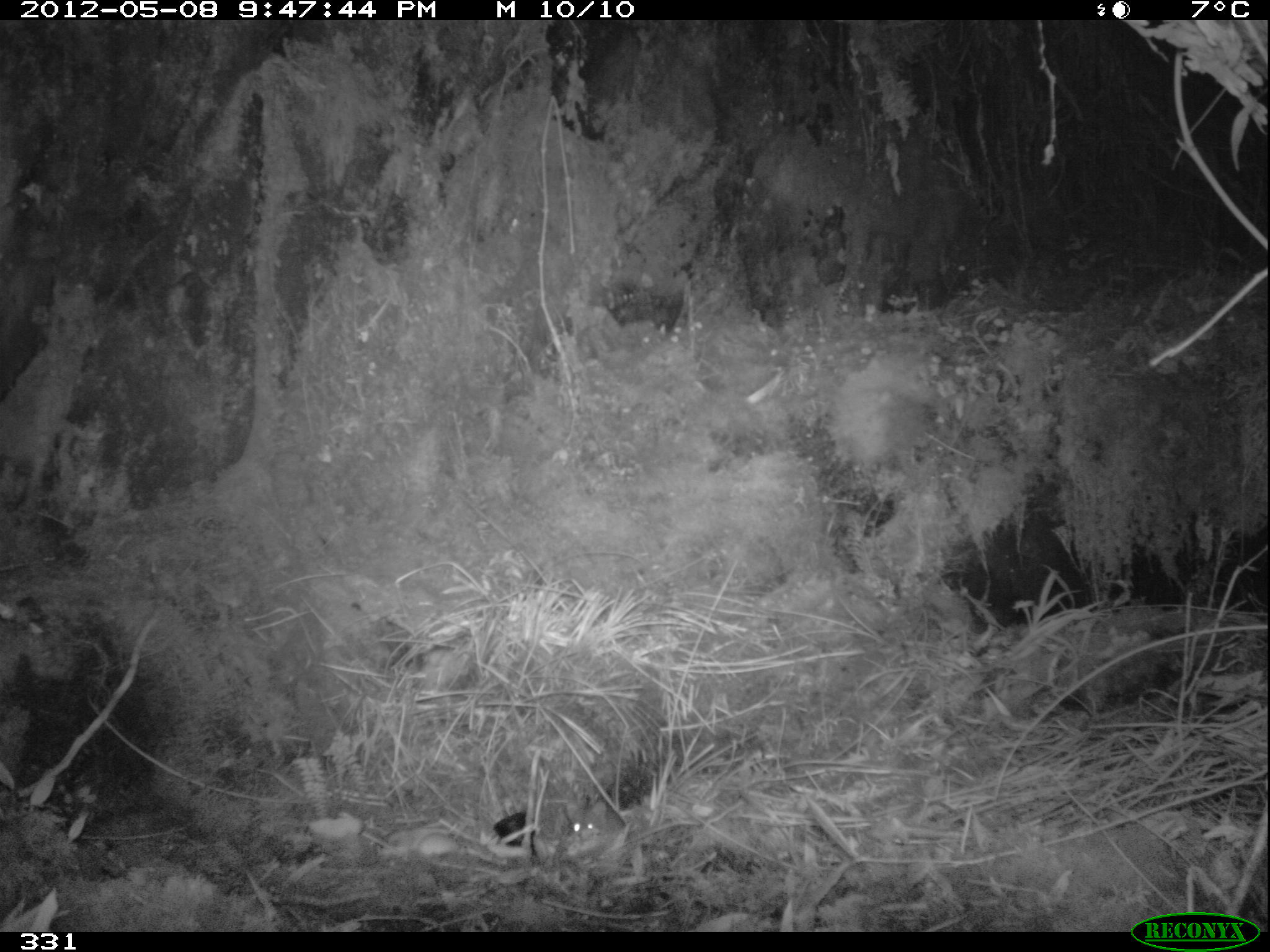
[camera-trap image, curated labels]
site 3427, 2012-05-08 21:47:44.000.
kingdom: Animalia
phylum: Chordata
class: Mammalia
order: Rodentia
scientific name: Rodentia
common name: rodents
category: unknown rodent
Unknown rodent (rodents) (Rodentia).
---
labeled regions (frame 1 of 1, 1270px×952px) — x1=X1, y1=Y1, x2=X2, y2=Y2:
unknown rodent: x1=565, y1=801, x2=627, y2=847